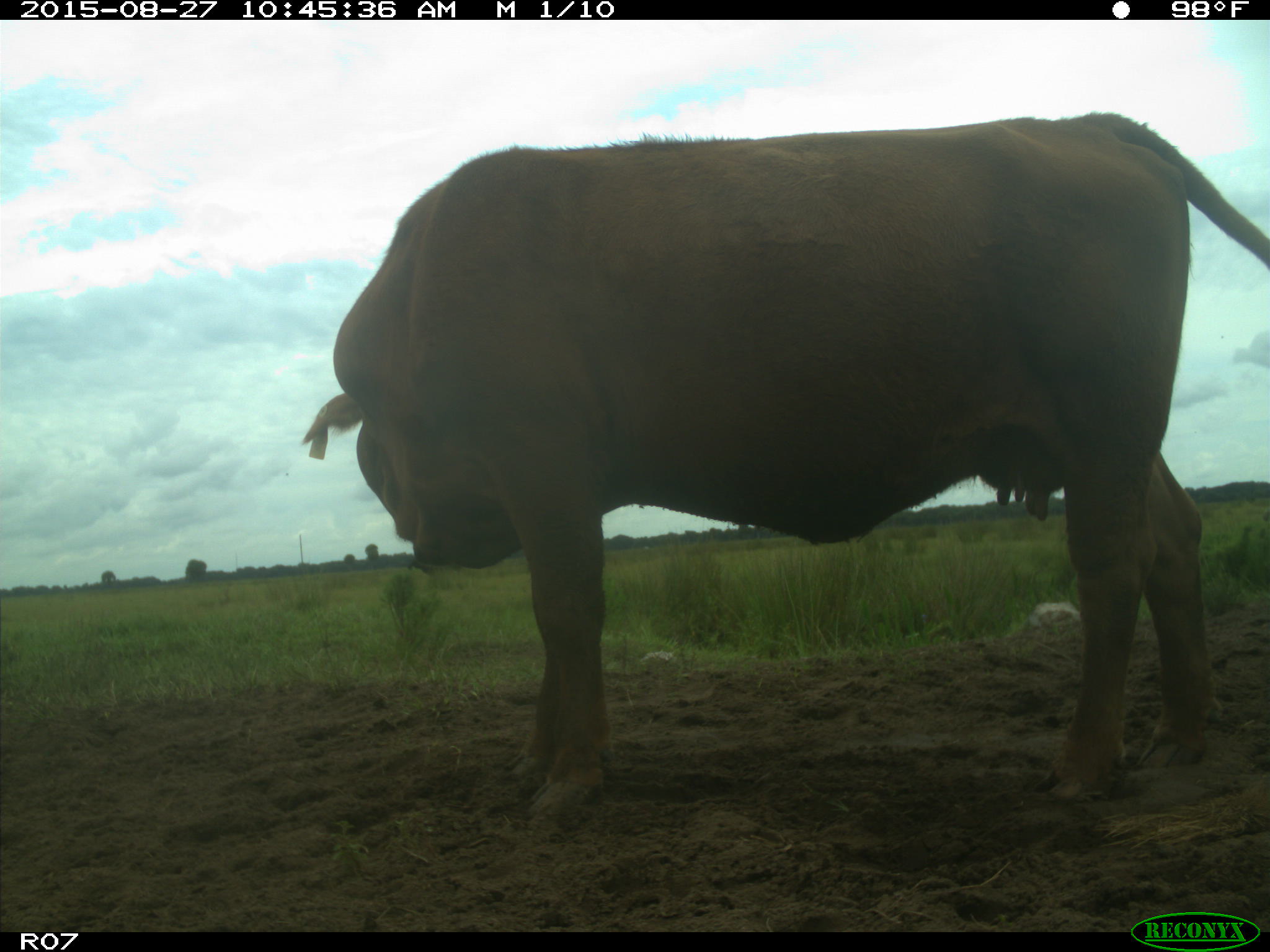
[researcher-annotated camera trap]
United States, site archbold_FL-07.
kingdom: Animalia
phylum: Chordata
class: Mammalia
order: Artiodactyla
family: Bovidae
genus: Bos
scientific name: Bos taurus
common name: domestic cow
Bos taurus (domestic cow).